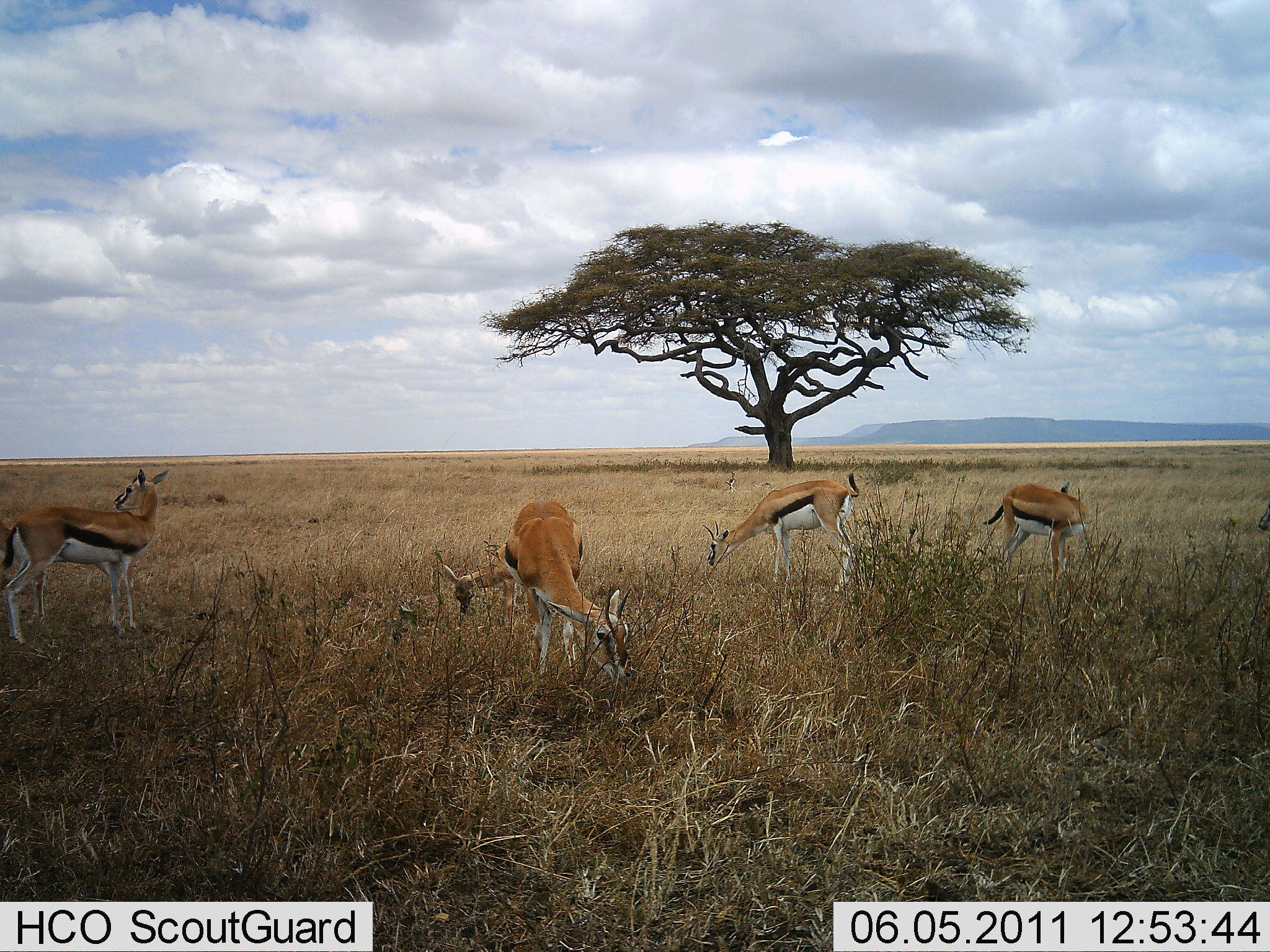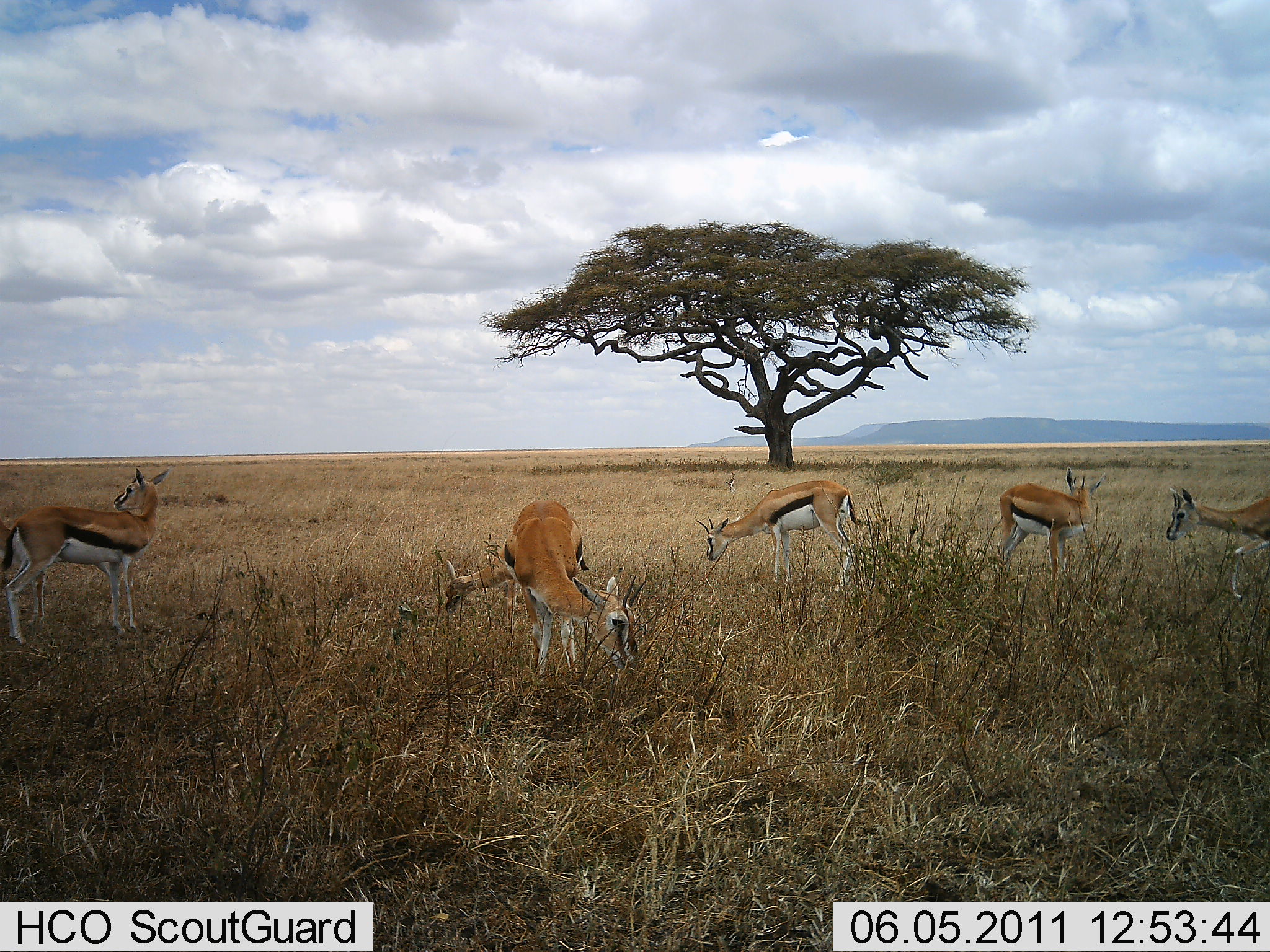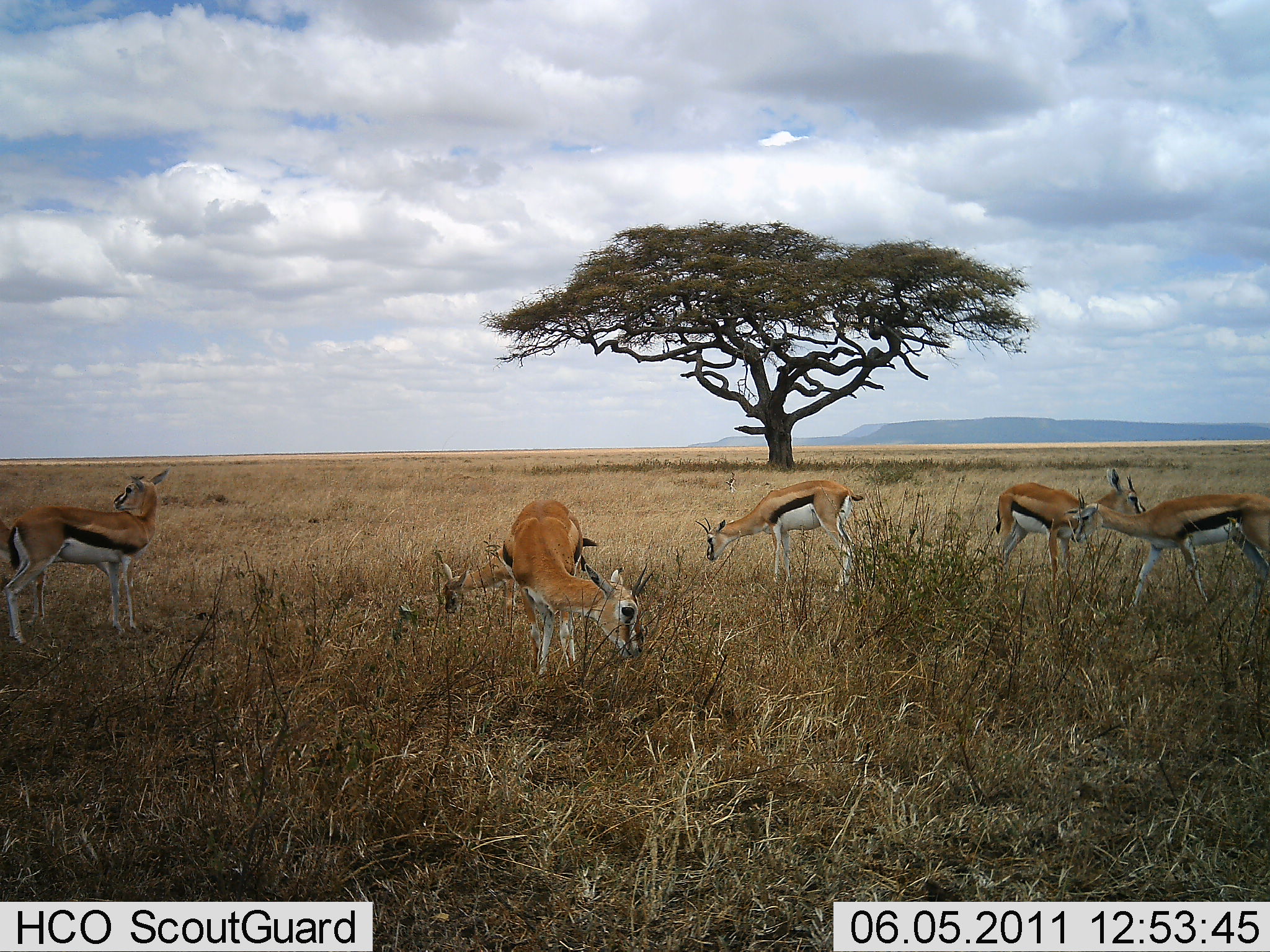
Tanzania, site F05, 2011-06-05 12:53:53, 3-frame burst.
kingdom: Animalia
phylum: Chordata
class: Mammalia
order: Artiodactyla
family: Bovidae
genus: Eudorcas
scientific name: Eudorcas thomsonii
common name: thomson's gazelle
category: gazellethomsons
Gazellethomsons (thomson's gazelle) (Eudorcas thomsonii), count 6. Behavior (volunteer vote fractions): standing 50%, resting 8%, moving 58%, interacting 8%. Young present (vote fraction): 17%. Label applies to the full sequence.